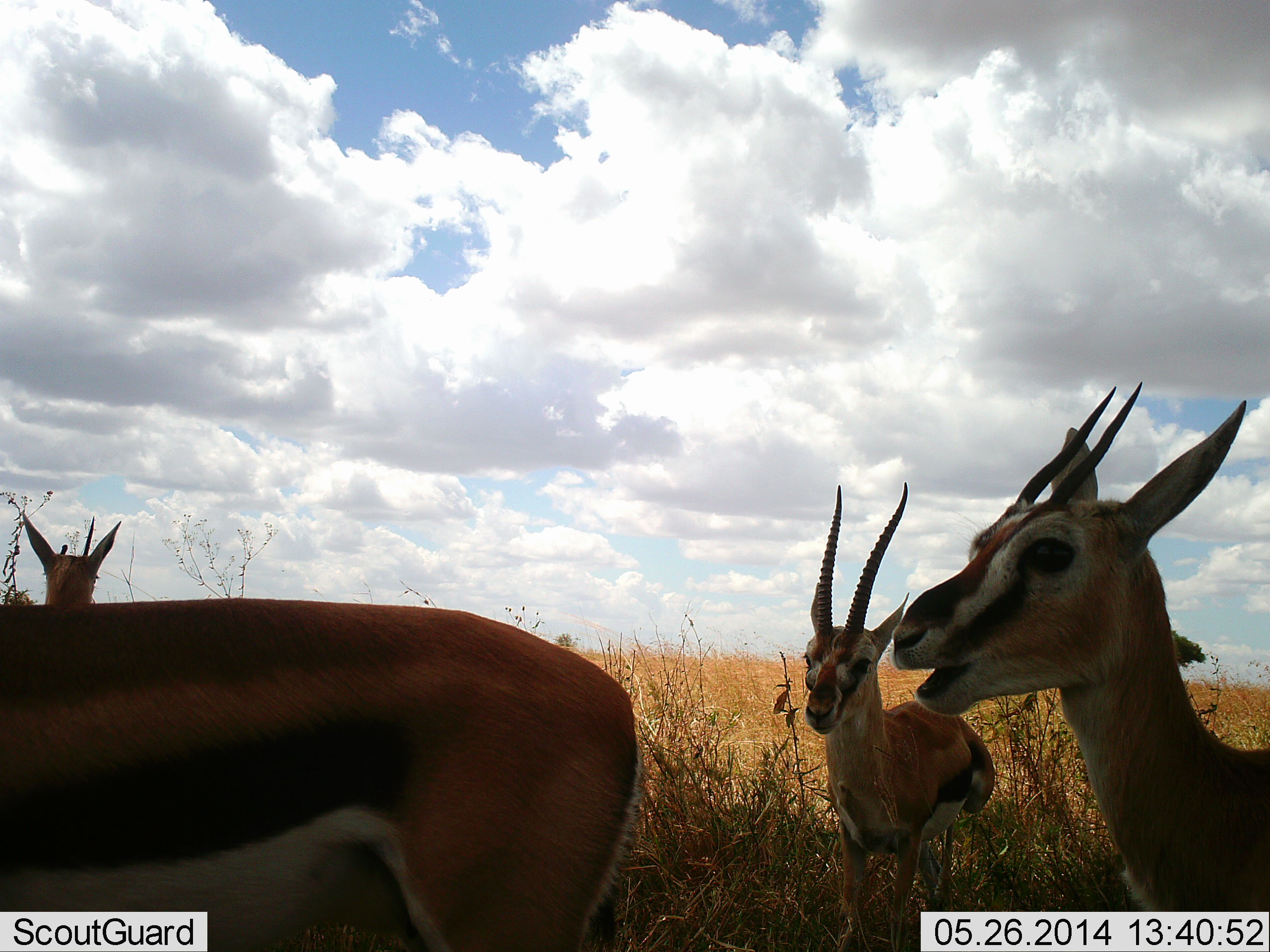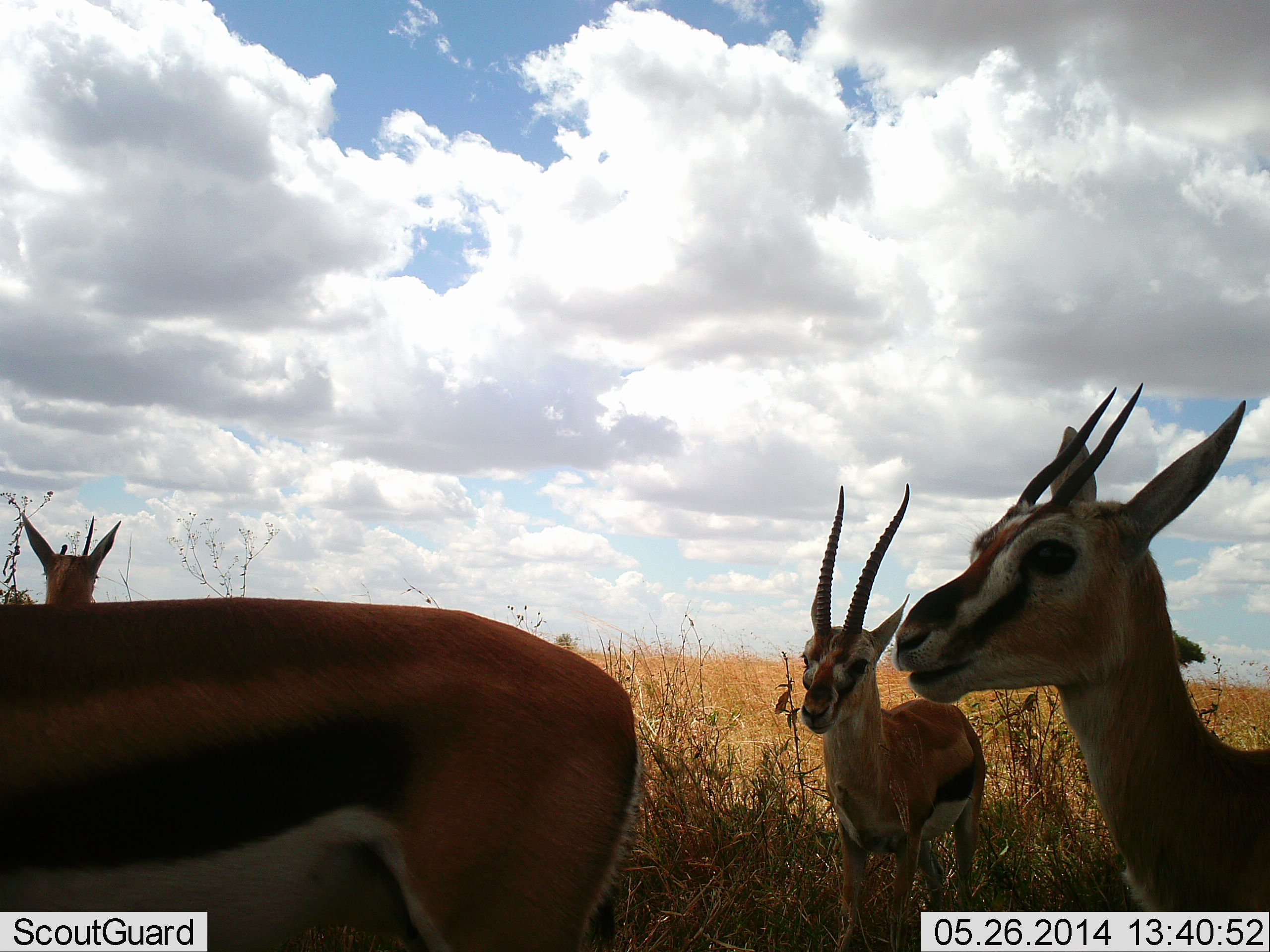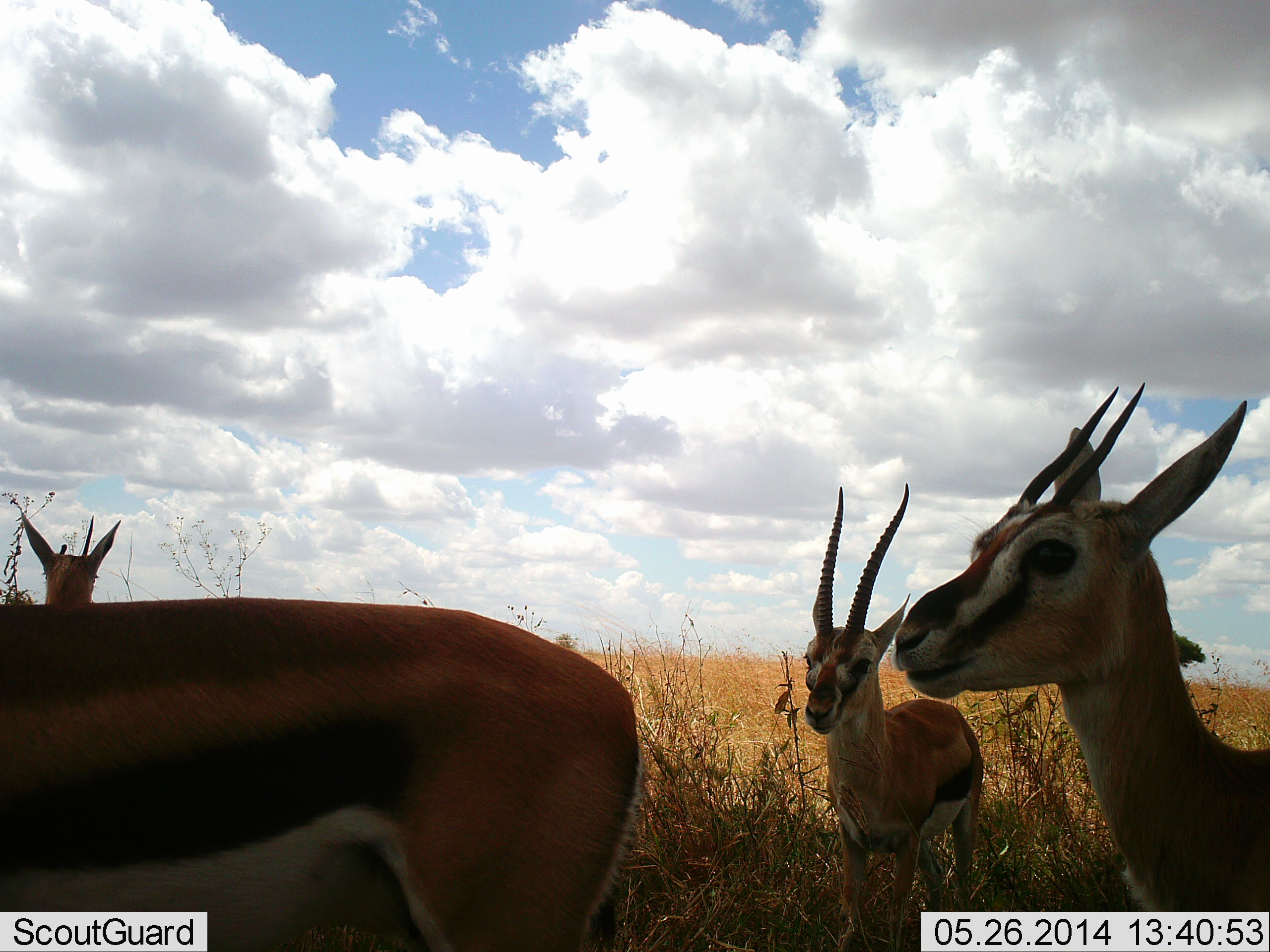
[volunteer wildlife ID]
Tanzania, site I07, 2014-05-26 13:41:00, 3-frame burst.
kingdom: Animalia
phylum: Chordata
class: Mammalia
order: Artiodactyla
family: Bovidae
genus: Eudorcas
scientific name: Eudorcas thomsonii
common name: thomson's gazelle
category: gazellethomsons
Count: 4.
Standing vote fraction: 100%.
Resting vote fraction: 0%.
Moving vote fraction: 0%.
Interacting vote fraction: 0%.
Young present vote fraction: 0%.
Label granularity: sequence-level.